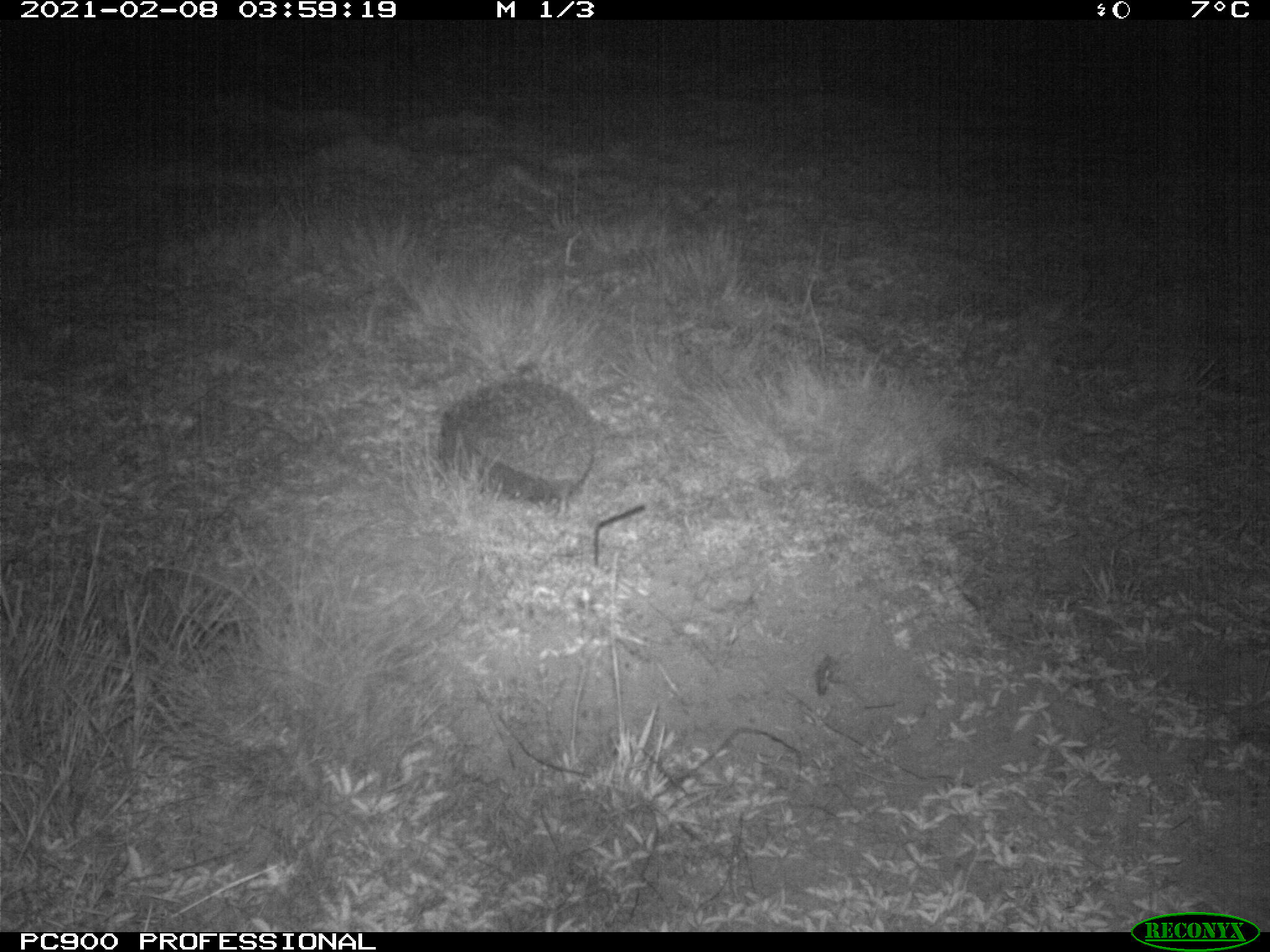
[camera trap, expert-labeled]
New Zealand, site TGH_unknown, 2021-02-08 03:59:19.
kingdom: Animalia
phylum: Chordata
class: Mammalia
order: Eulipotyphla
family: Erinaceidae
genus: Erinaceus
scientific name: Erinaceus europaeus europaeus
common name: european hedgehog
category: hedgehog